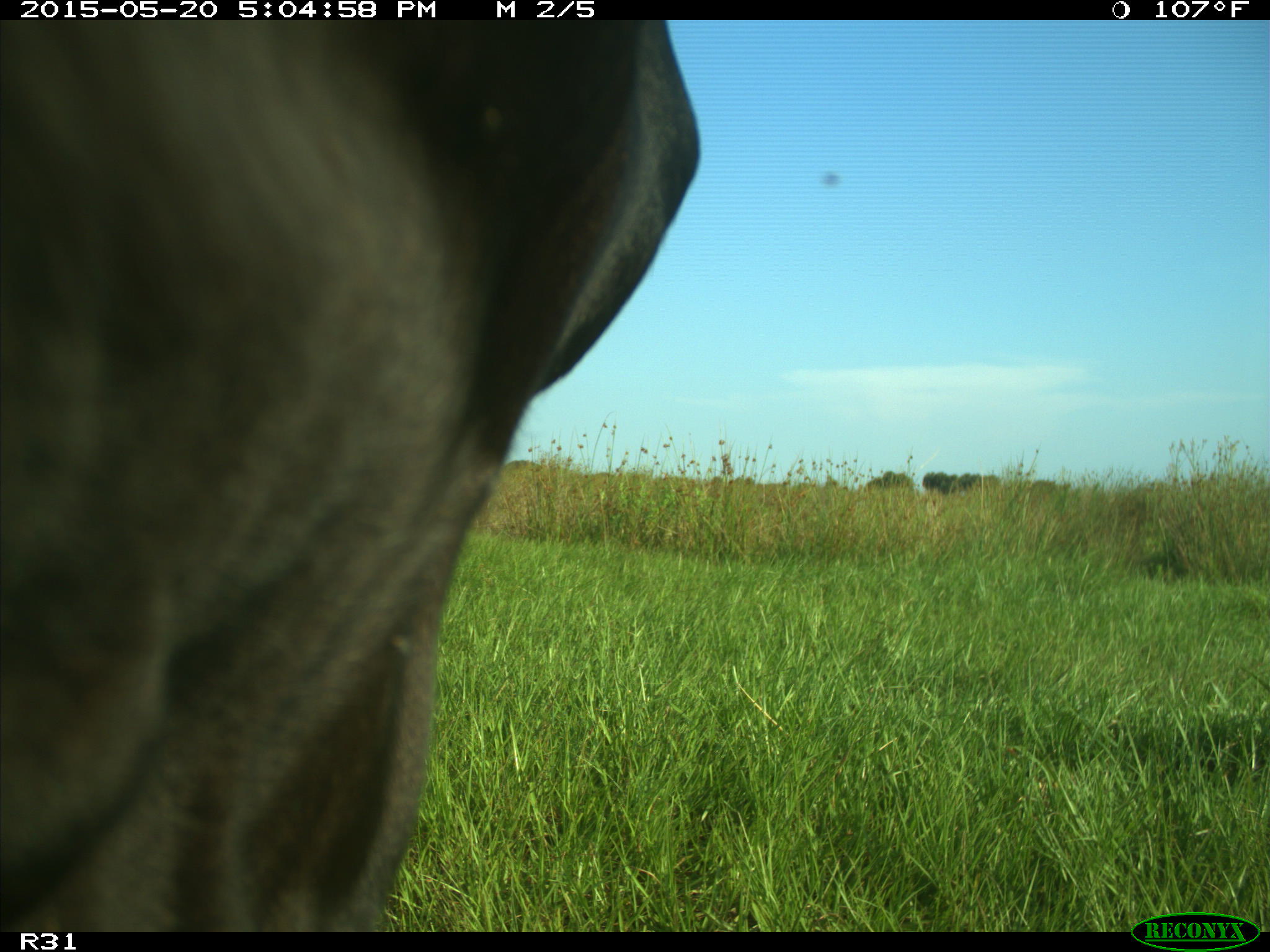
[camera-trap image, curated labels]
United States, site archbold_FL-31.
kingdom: Animalia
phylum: Chordata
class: Mammalia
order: Artiodactyla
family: Bovidae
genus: Bos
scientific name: Bos taurus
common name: domestic cow